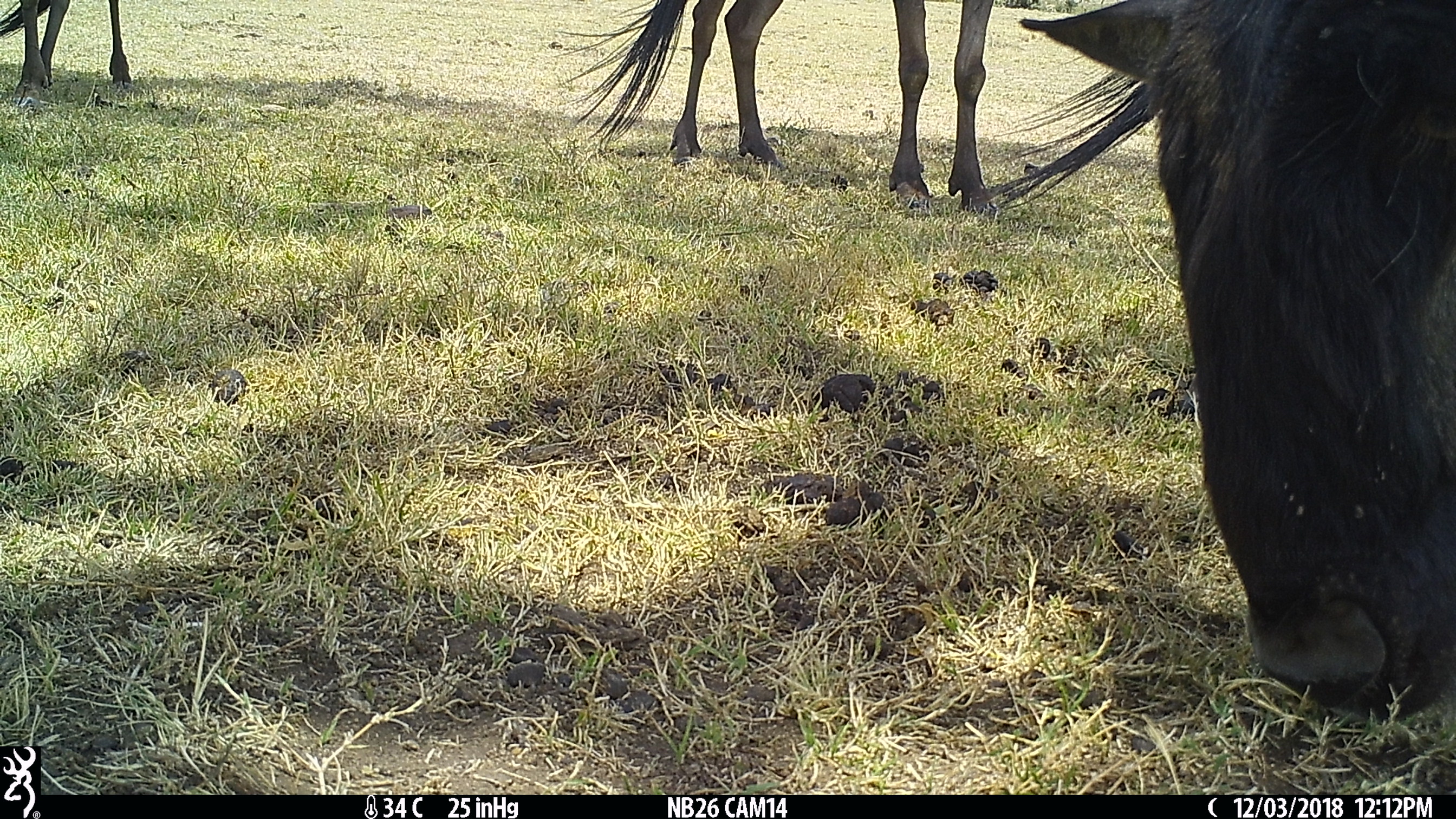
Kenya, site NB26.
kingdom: Animalia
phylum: Chordata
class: Mammalia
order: Artiodactyla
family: Bovidae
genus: Connochaetes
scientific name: Connochaetes taurinus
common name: blue wildebeest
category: wildebeest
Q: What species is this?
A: Wildebeest (blue wildebeest) (Connochaetes taurinus).